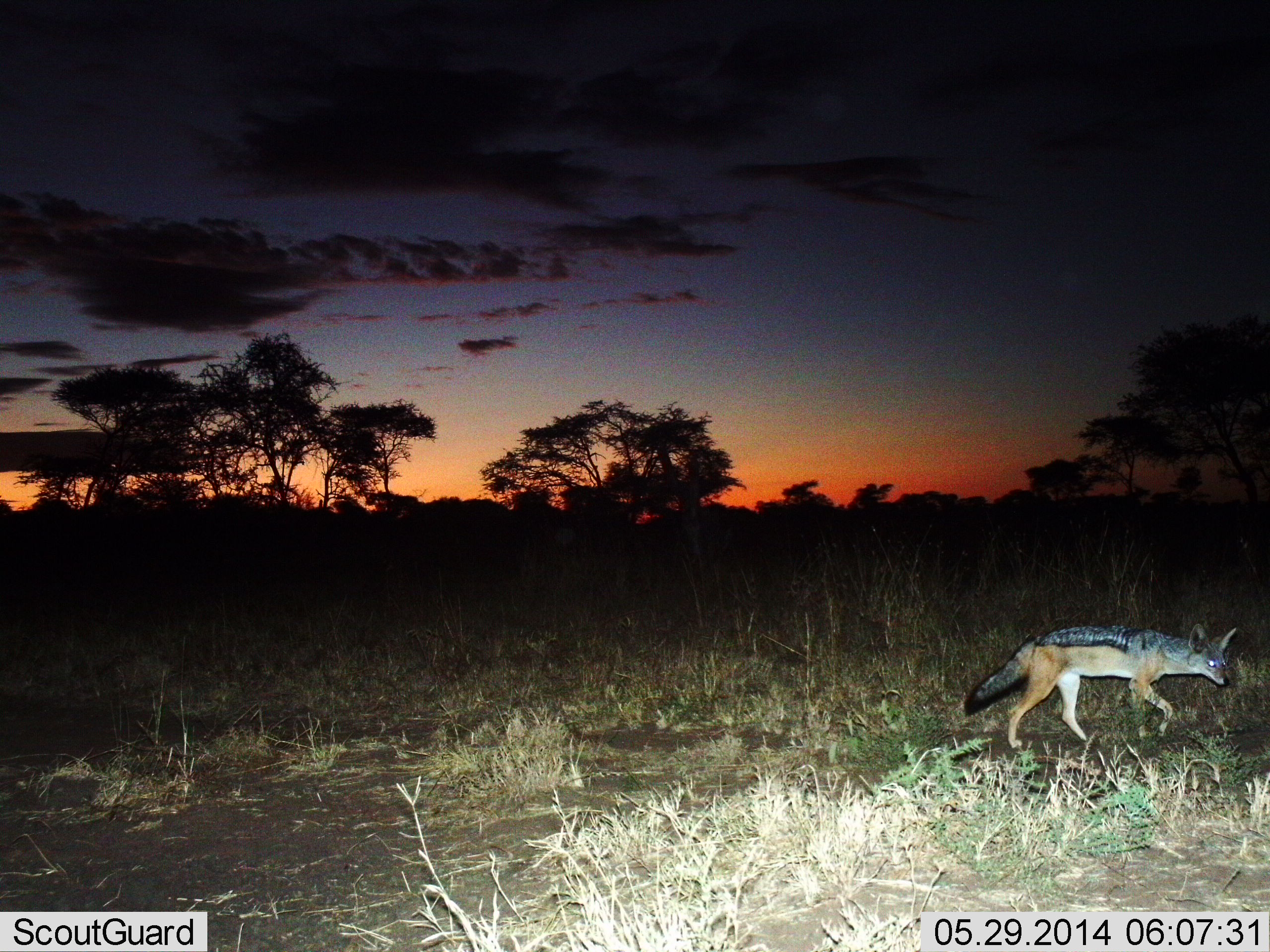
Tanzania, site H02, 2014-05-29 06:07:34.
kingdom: Animalia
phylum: Chordata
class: Mammalia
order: Carnivora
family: Canidae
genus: Lupulella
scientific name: Lupulella mesomelas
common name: black-backed jackal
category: jackal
Jackal (black-backed jackal) (Lupulella mesomelas), count 1. Behavior (volunteer vote fractions): standing 0%, resting 0%, moving 100%, interacting 0%. Young present (vote fraction): 0%. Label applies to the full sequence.